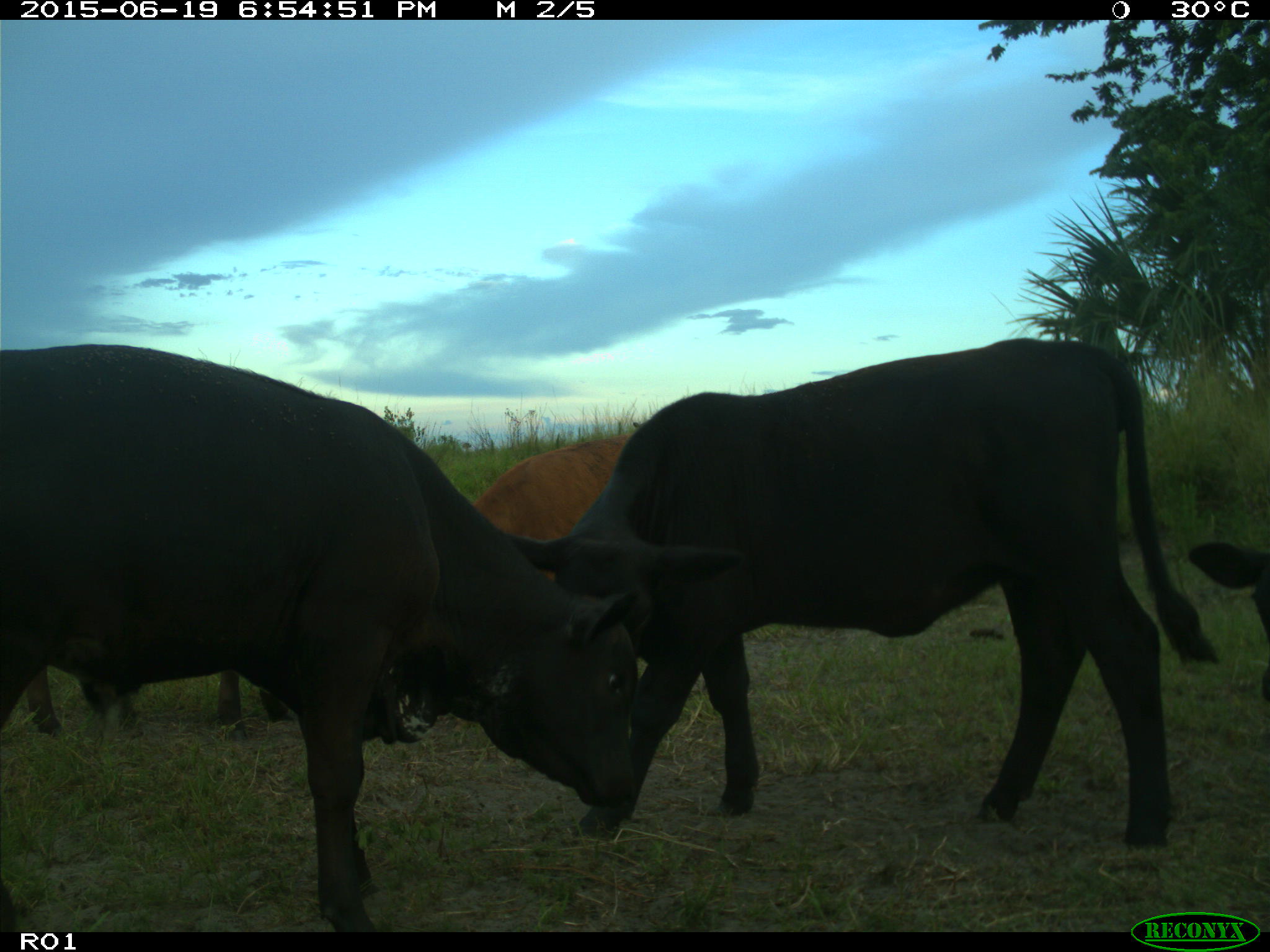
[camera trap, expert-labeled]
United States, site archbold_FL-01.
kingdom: Animalia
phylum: Chordata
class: Mammalia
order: Artiodactyla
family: Bovidae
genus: Bos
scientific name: Bos taurus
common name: domestic cow